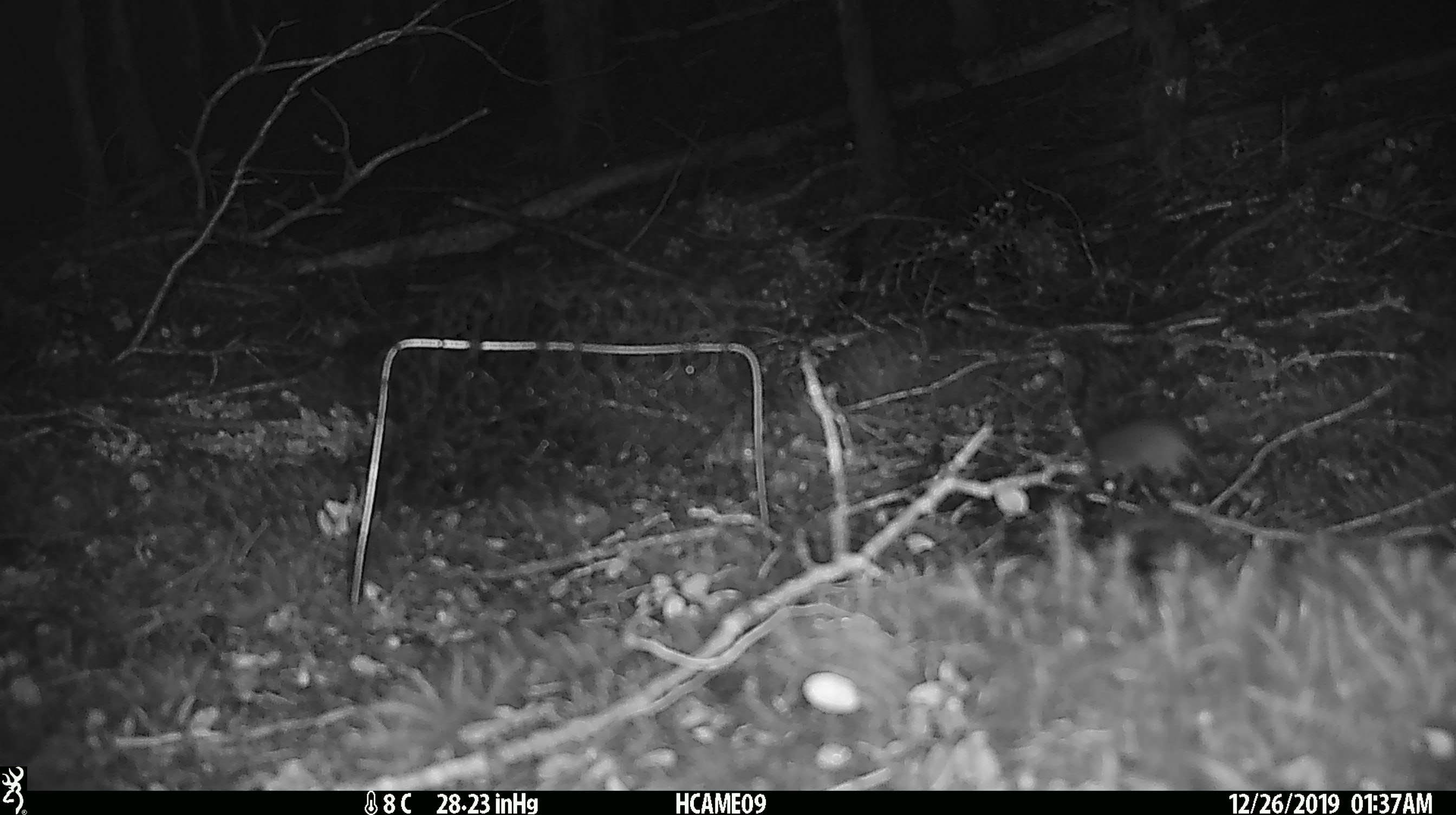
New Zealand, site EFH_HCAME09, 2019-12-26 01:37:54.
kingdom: Animalia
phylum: Chordata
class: Mammalia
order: Rodentia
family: Muridae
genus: Mus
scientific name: Mus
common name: mouse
Mouse (Mus).